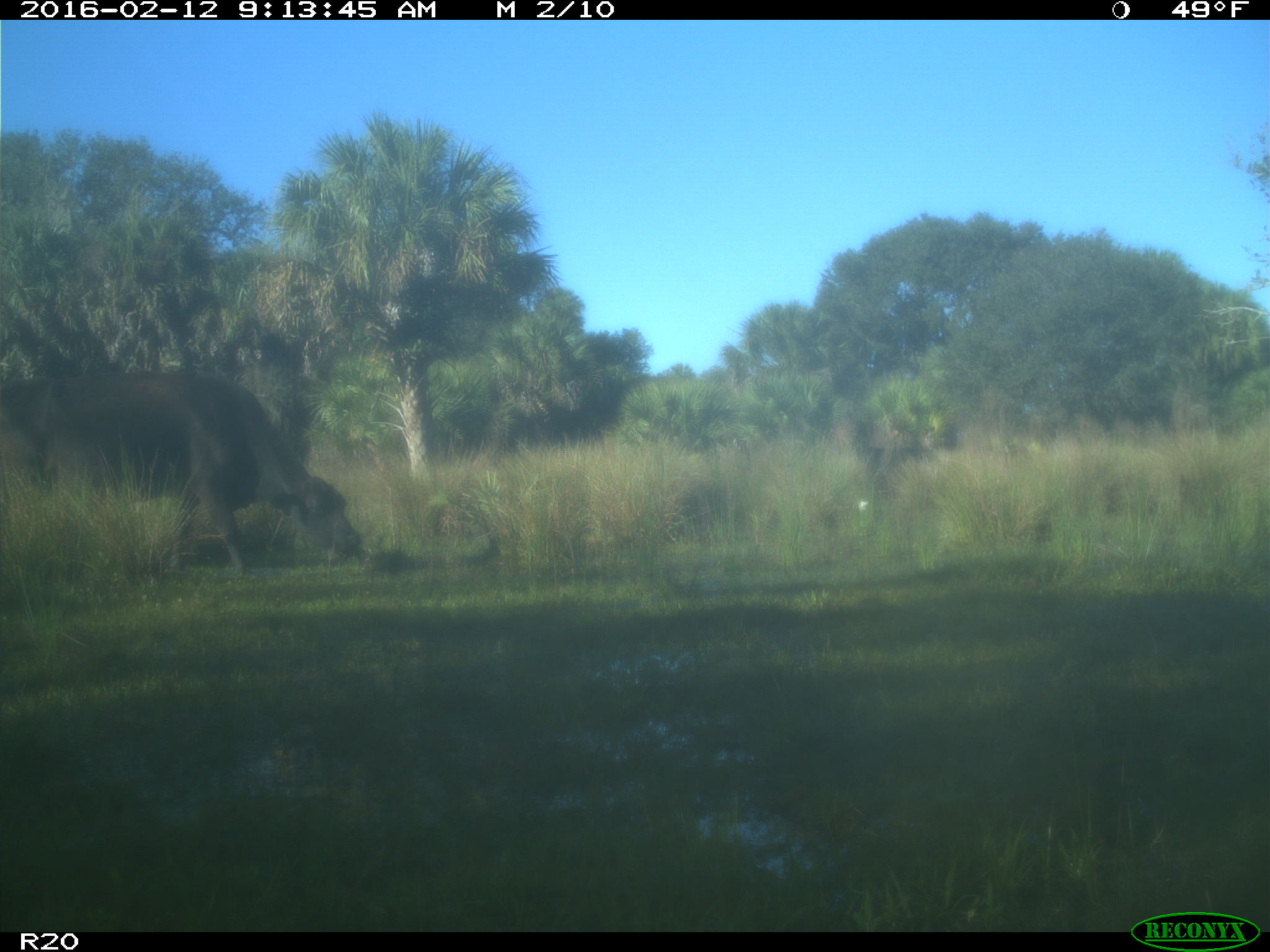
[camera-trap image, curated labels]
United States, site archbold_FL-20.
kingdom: Animalia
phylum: Chordata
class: Mammalia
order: Artiodactyla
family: Bovidae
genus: Bos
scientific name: Bos taurus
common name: domestic cow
Bos taurus (domestic cow).